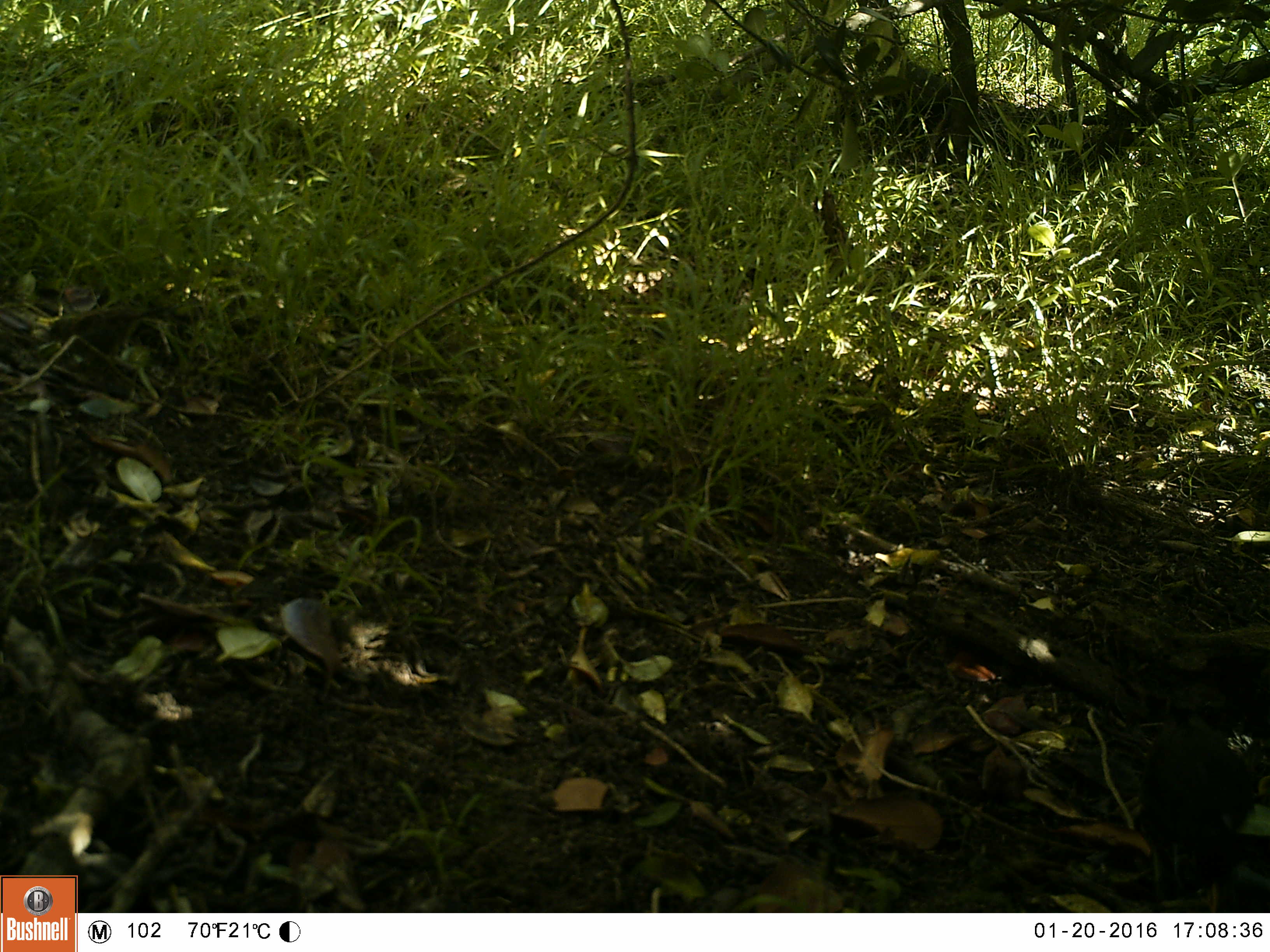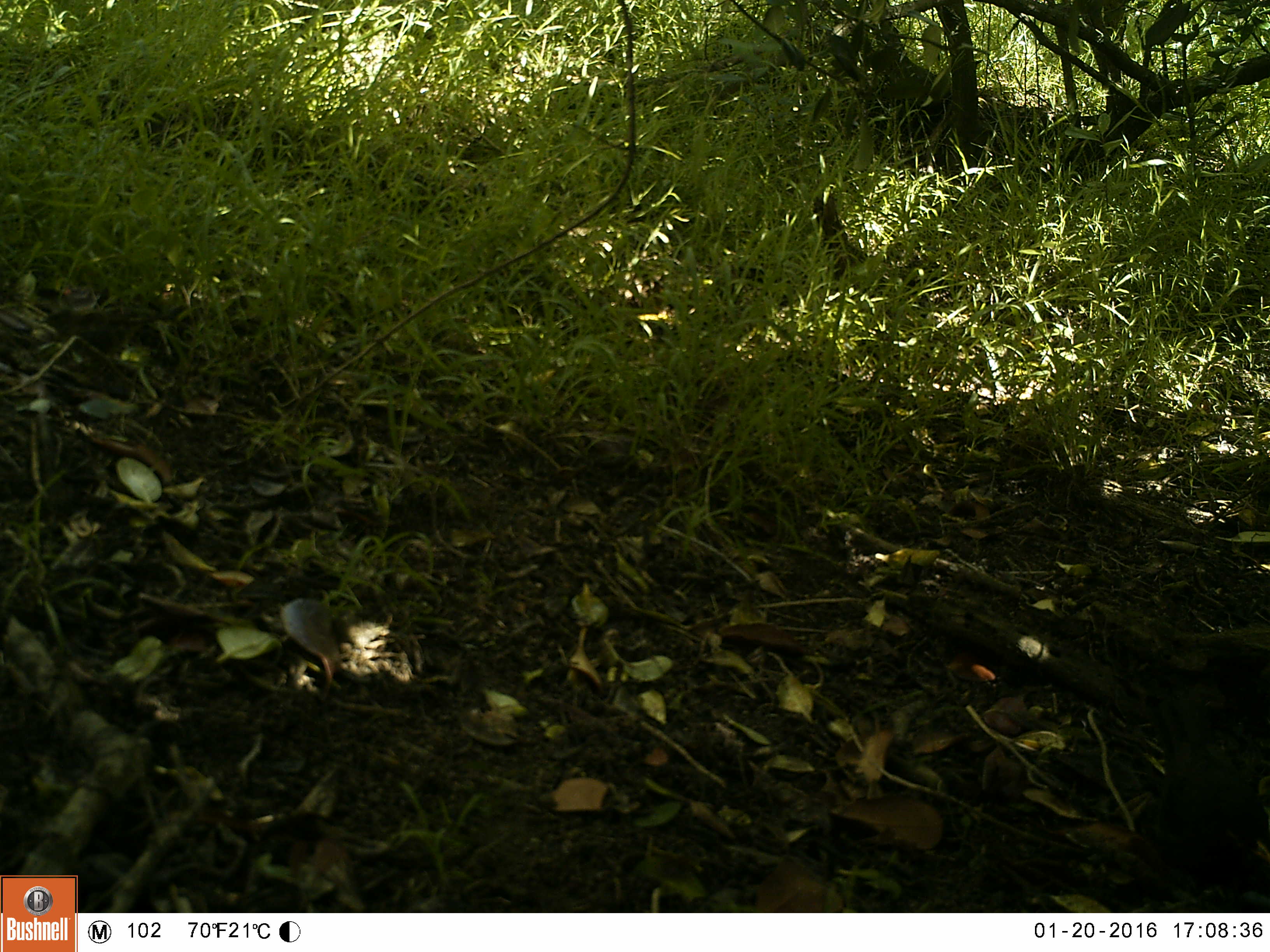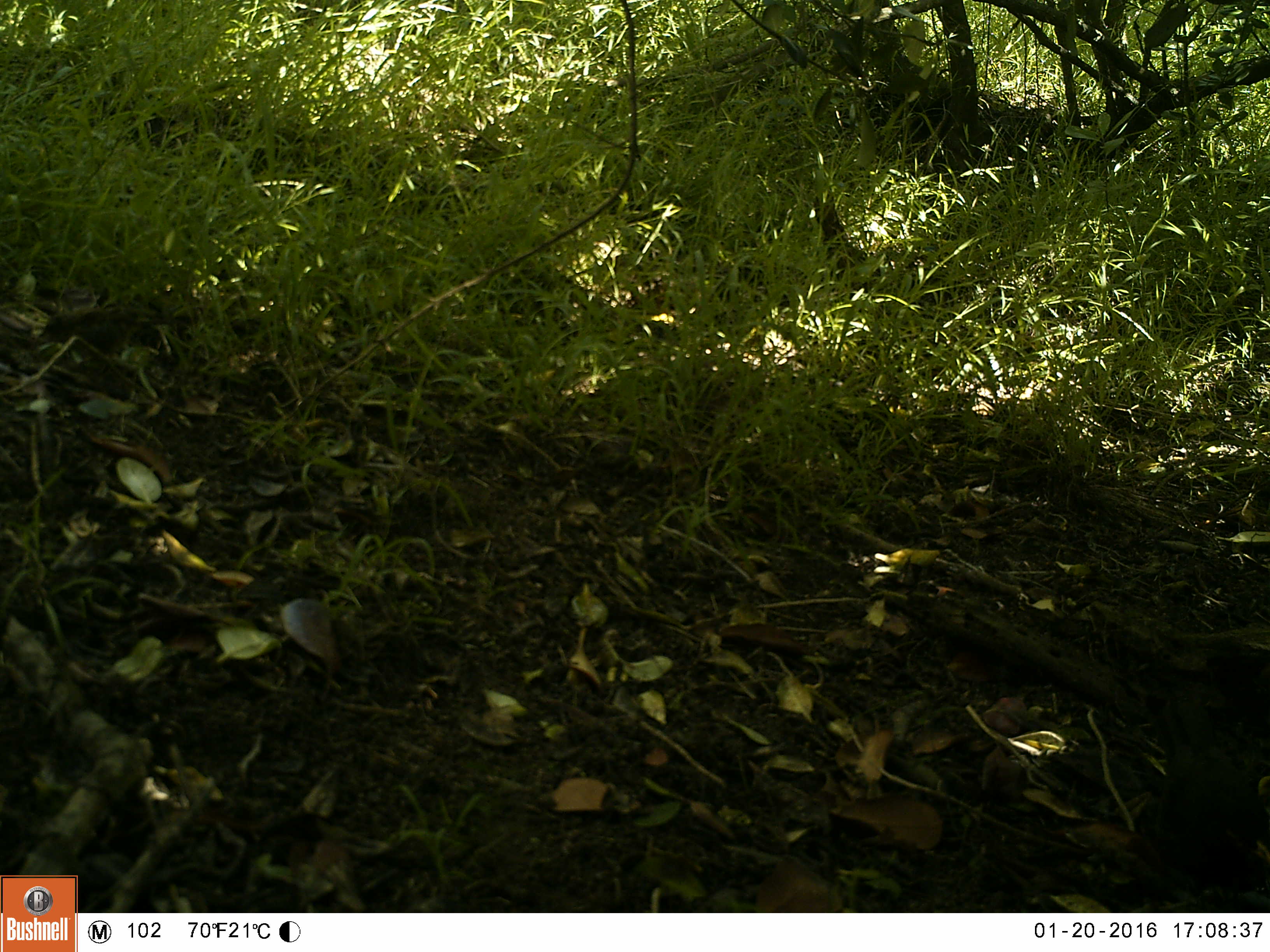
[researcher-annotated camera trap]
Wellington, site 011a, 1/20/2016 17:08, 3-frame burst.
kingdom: Animalia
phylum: Chordata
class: Aves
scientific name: Aves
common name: bird